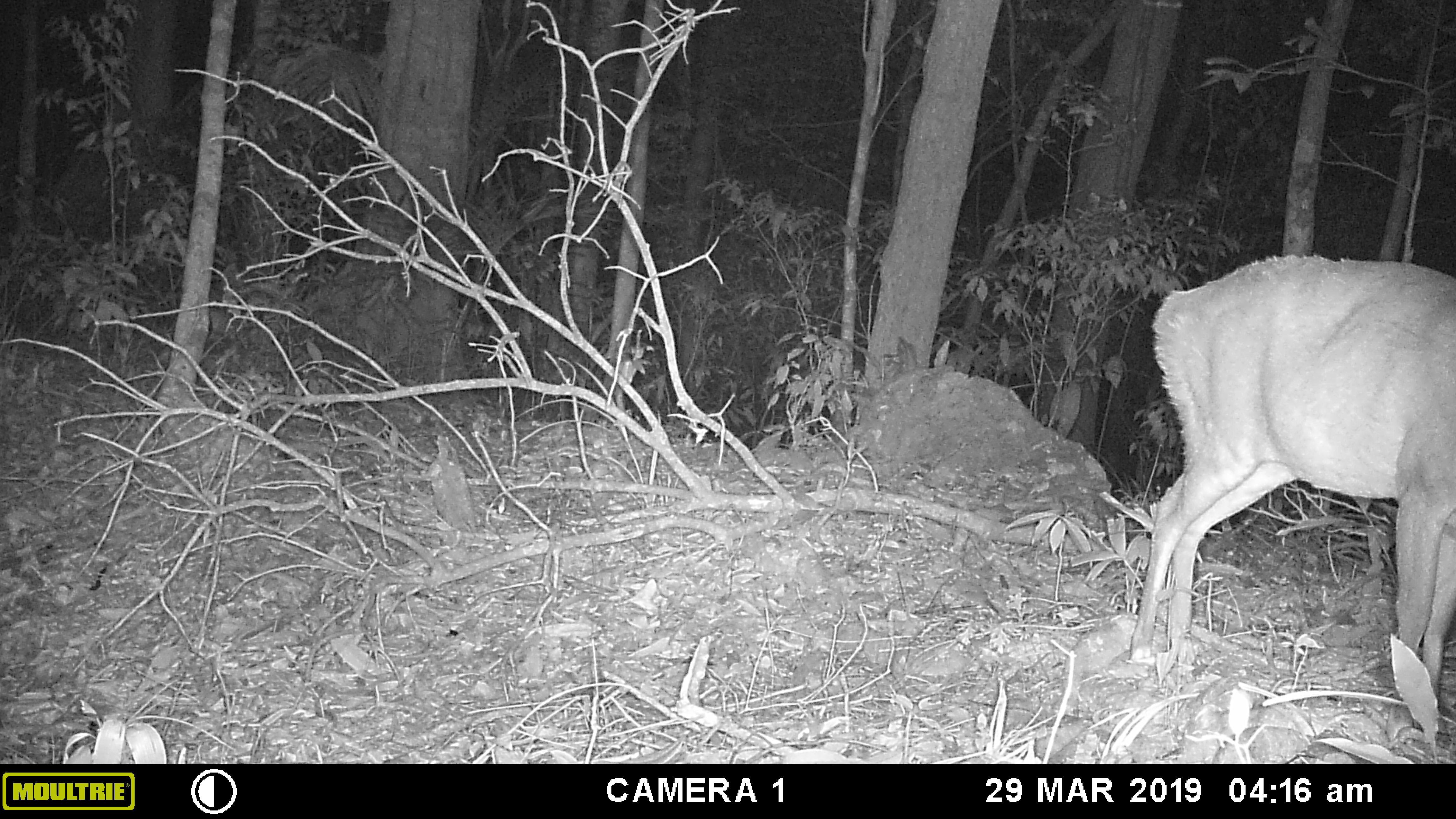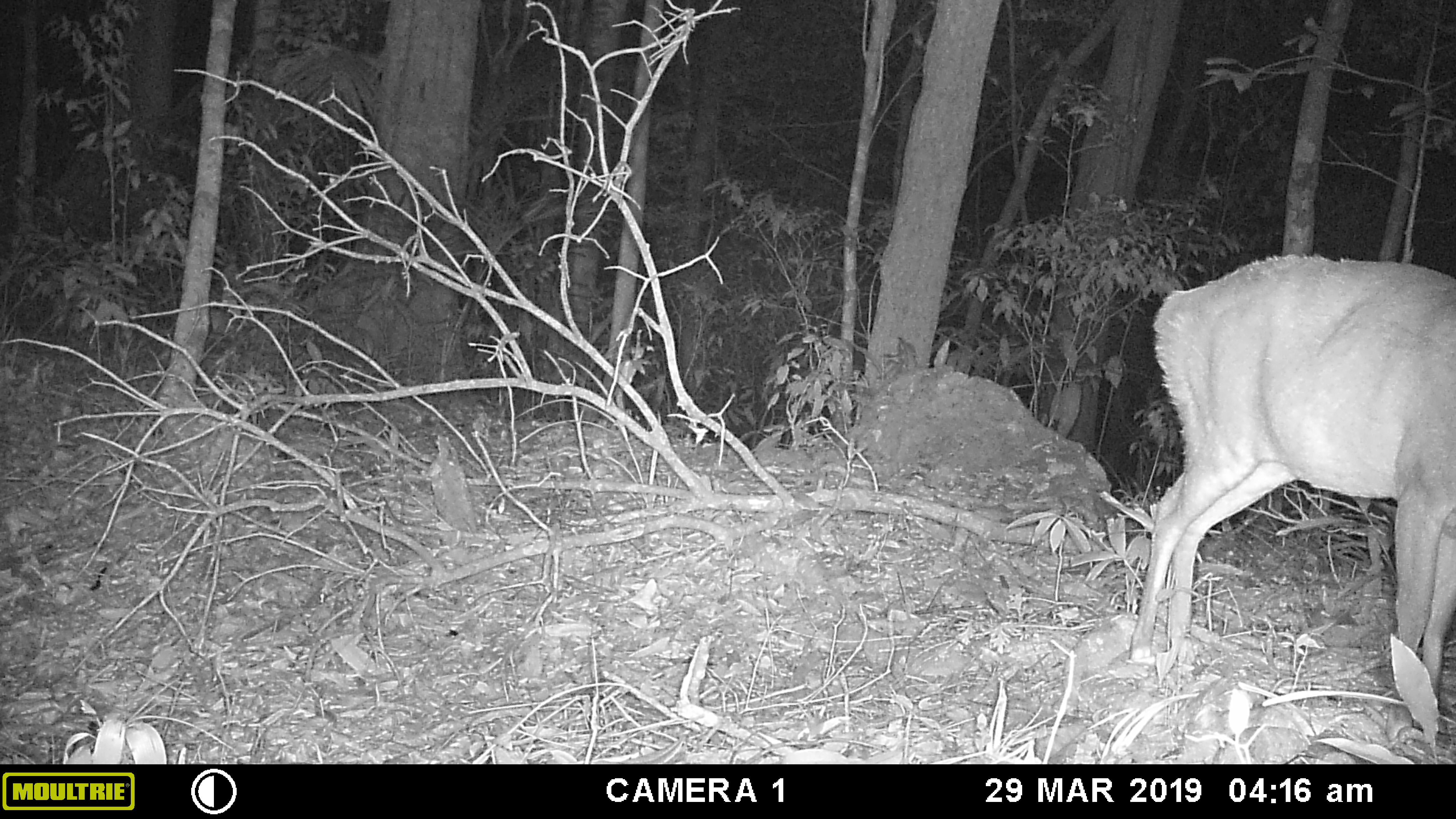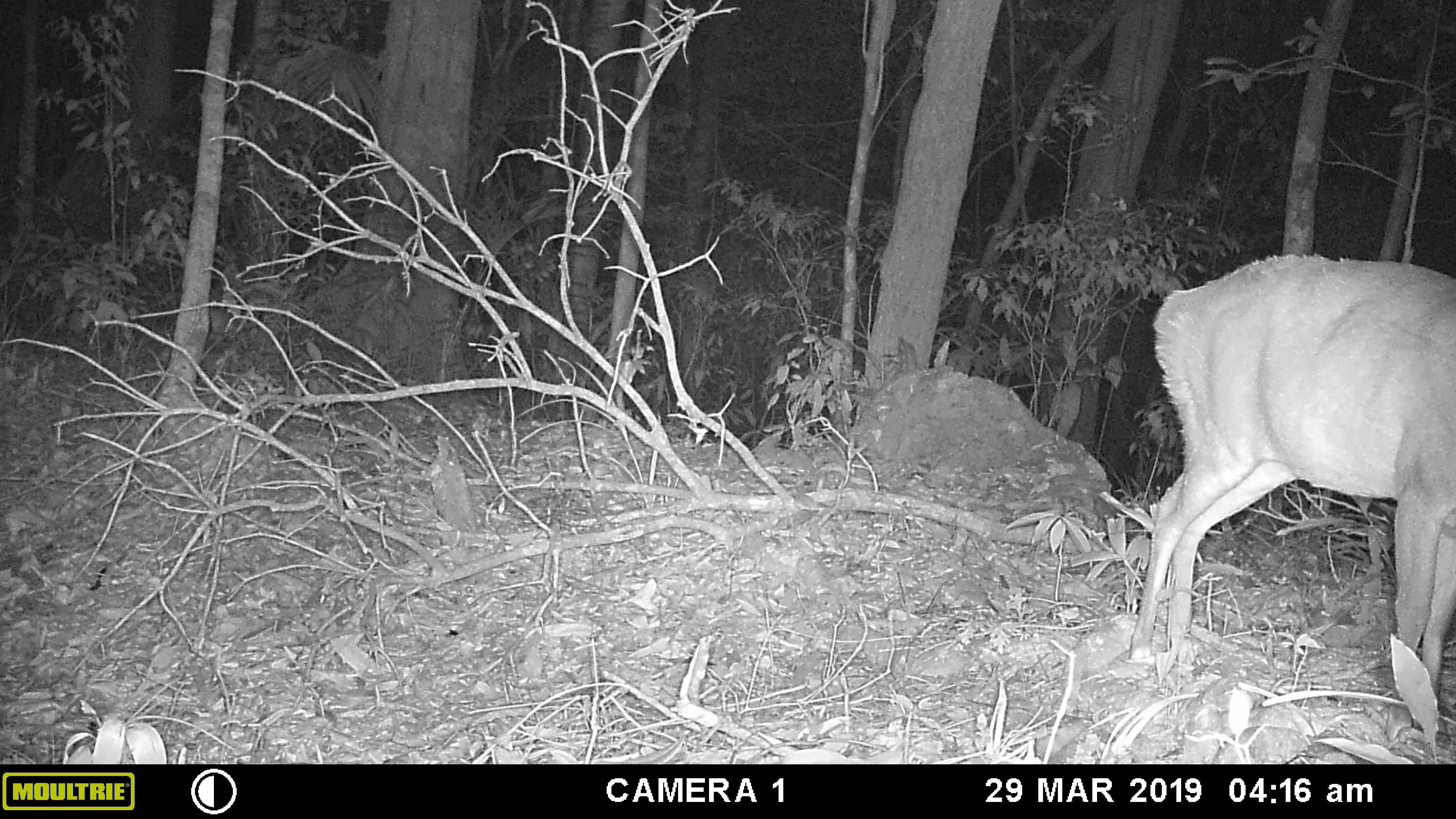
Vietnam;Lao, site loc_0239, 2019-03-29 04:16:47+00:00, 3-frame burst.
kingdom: Animalia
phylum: Chordata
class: Mammalia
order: Artiodactyla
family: Cervidae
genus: Muntiacus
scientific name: Muntiacus vuquangensis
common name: large-antlered muntjac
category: large antlered muntjac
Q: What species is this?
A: Large antlered muntjac (large-antlered muntjac) (Muntiacus vuquangensis).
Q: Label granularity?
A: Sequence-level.